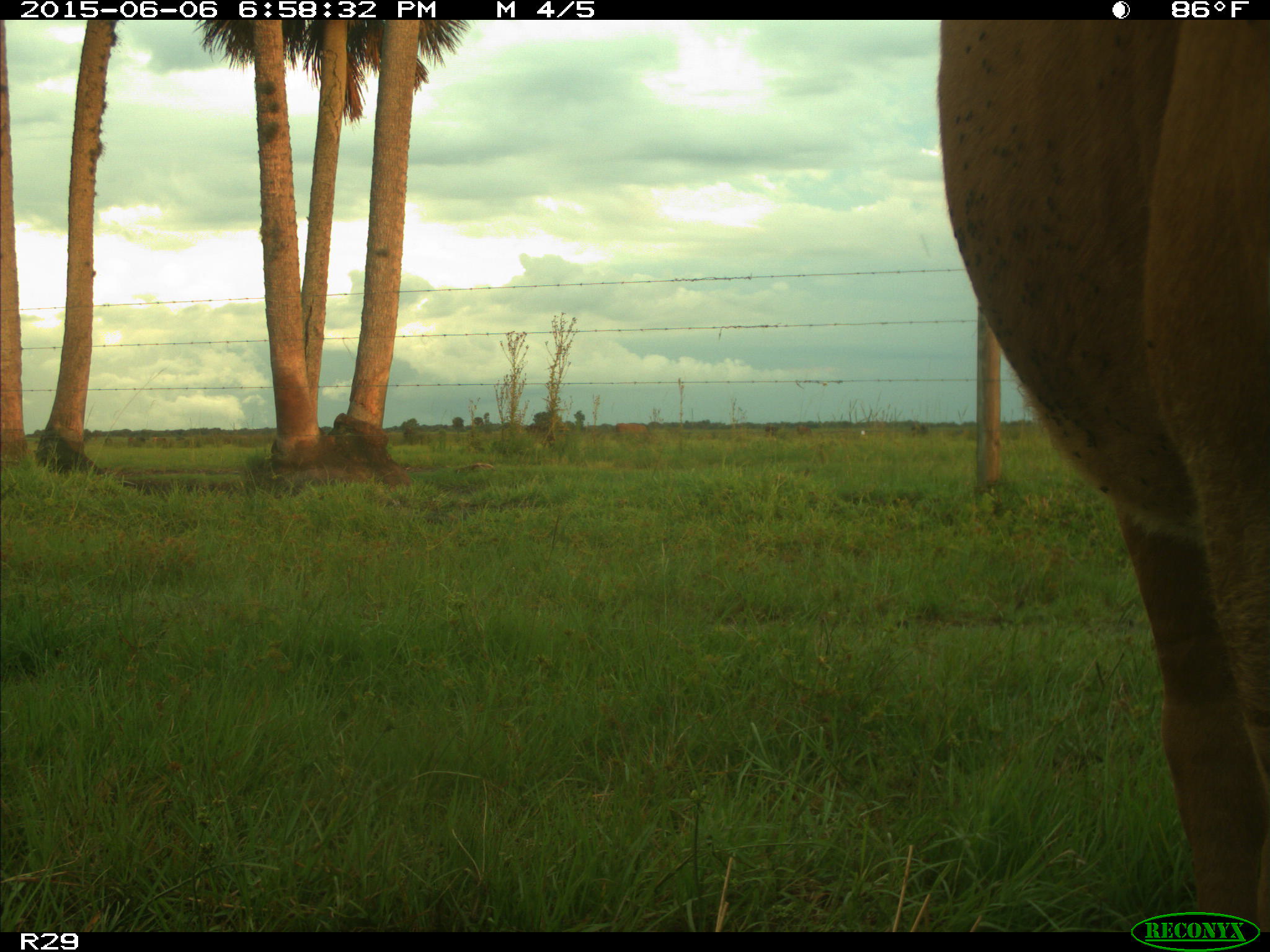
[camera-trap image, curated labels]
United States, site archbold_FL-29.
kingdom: Animalia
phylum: Chordata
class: Mammalia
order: Artiodactyla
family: Bovidae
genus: Bos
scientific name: Bos taurus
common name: domestic cow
Bos taurus (domestic cow).